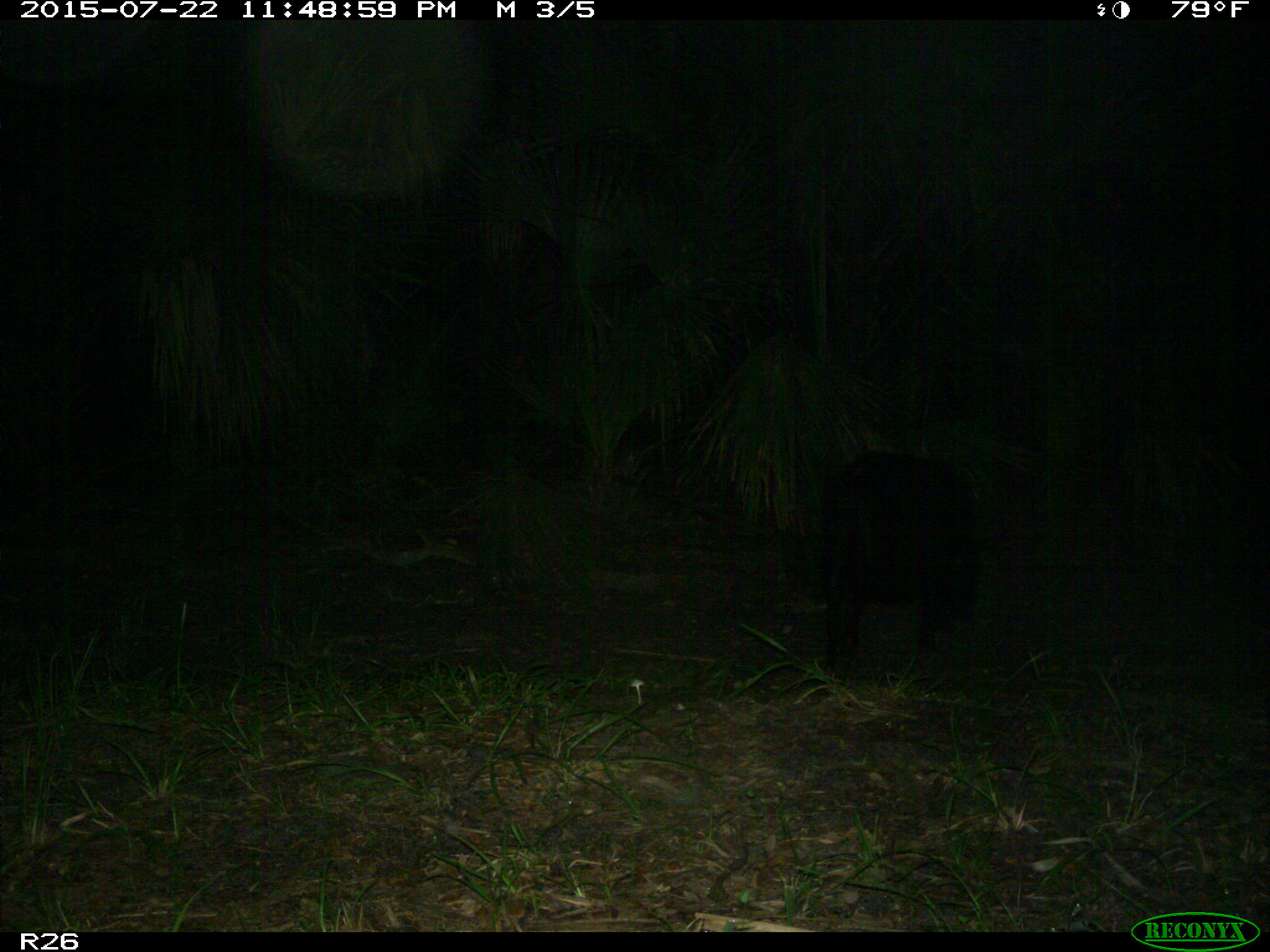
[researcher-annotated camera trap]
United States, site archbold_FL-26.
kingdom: Animalia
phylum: Chordata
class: Mammalia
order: Artiodactyla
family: Suidae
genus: Sus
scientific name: Sus scrofa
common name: wild boar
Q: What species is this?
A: Sus scrofa (wild boar).